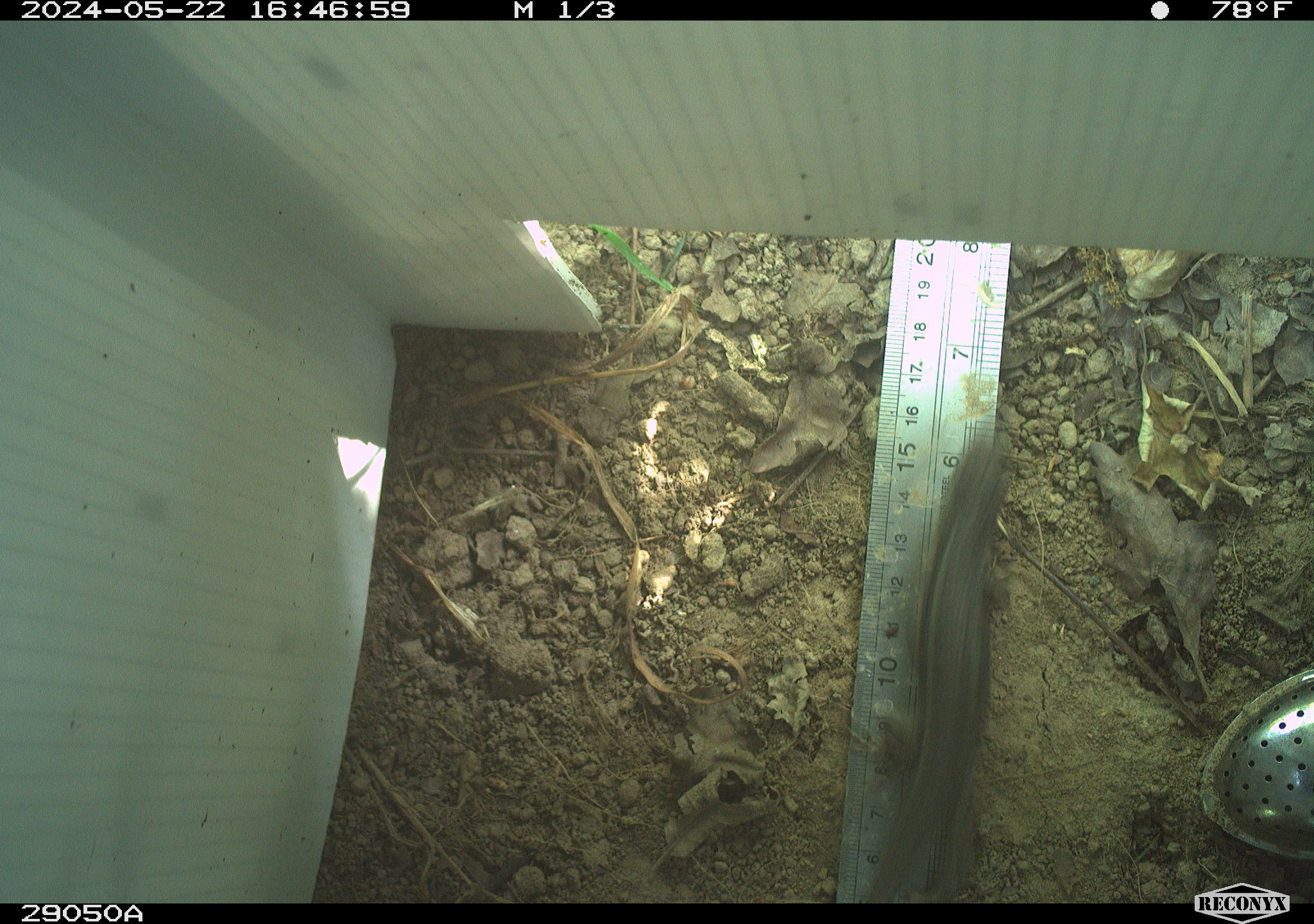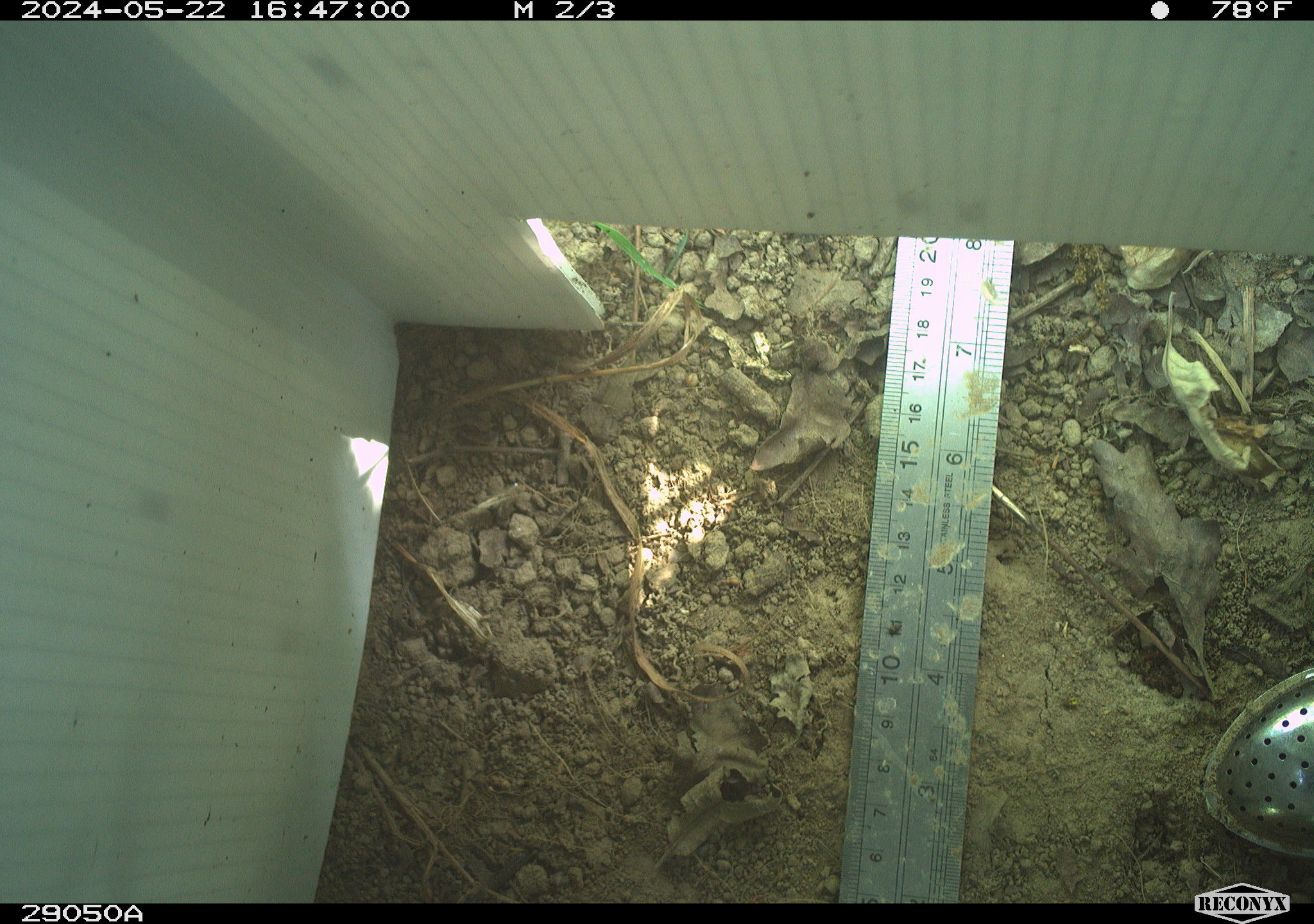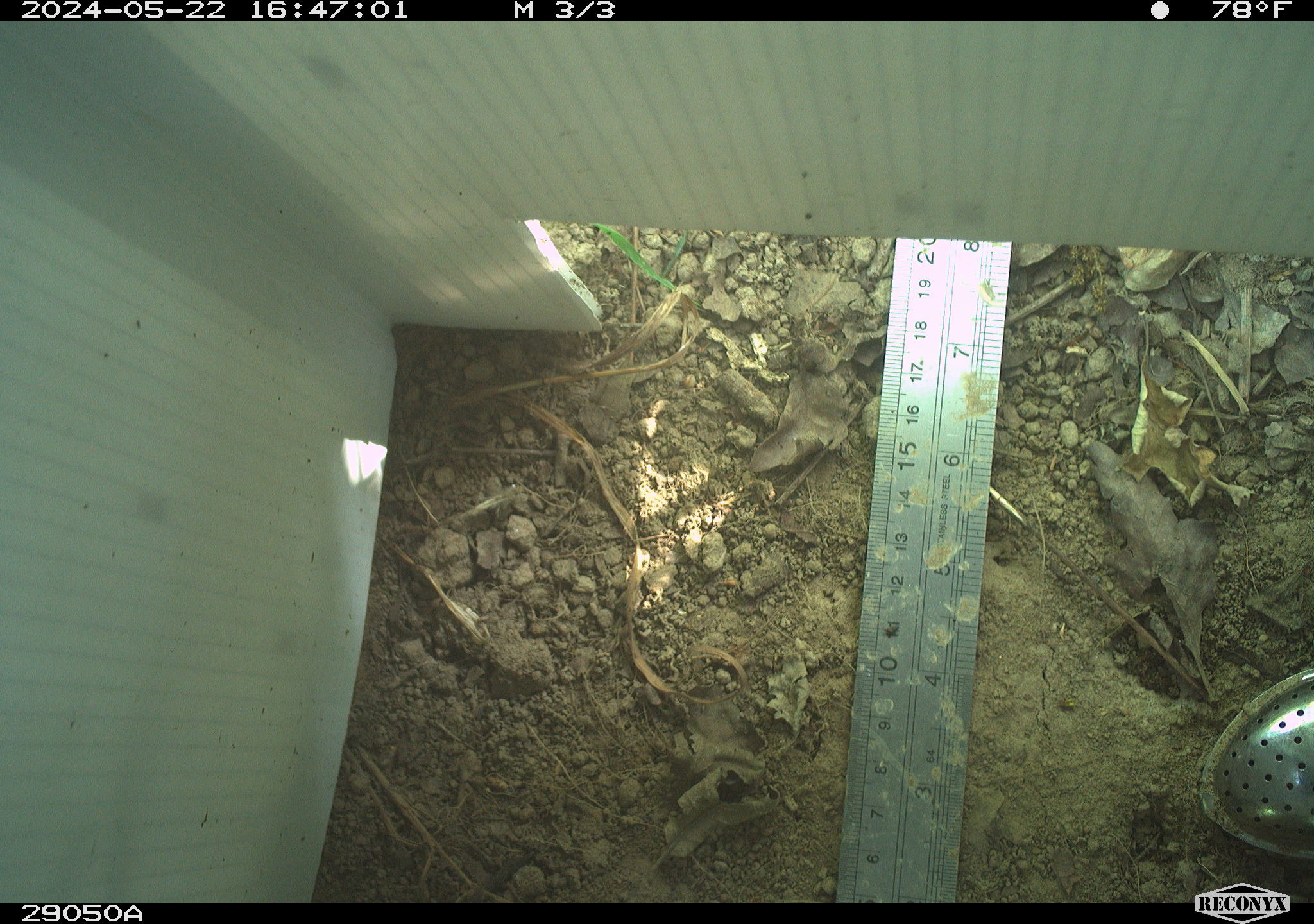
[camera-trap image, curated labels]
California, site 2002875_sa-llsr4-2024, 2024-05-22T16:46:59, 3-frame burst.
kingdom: Animalia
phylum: Chordata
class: Reptilia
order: Squamata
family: Phrynosomatidae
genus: Sceloporus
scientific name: Sceloporus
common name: spiny lizards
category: sceloporus species